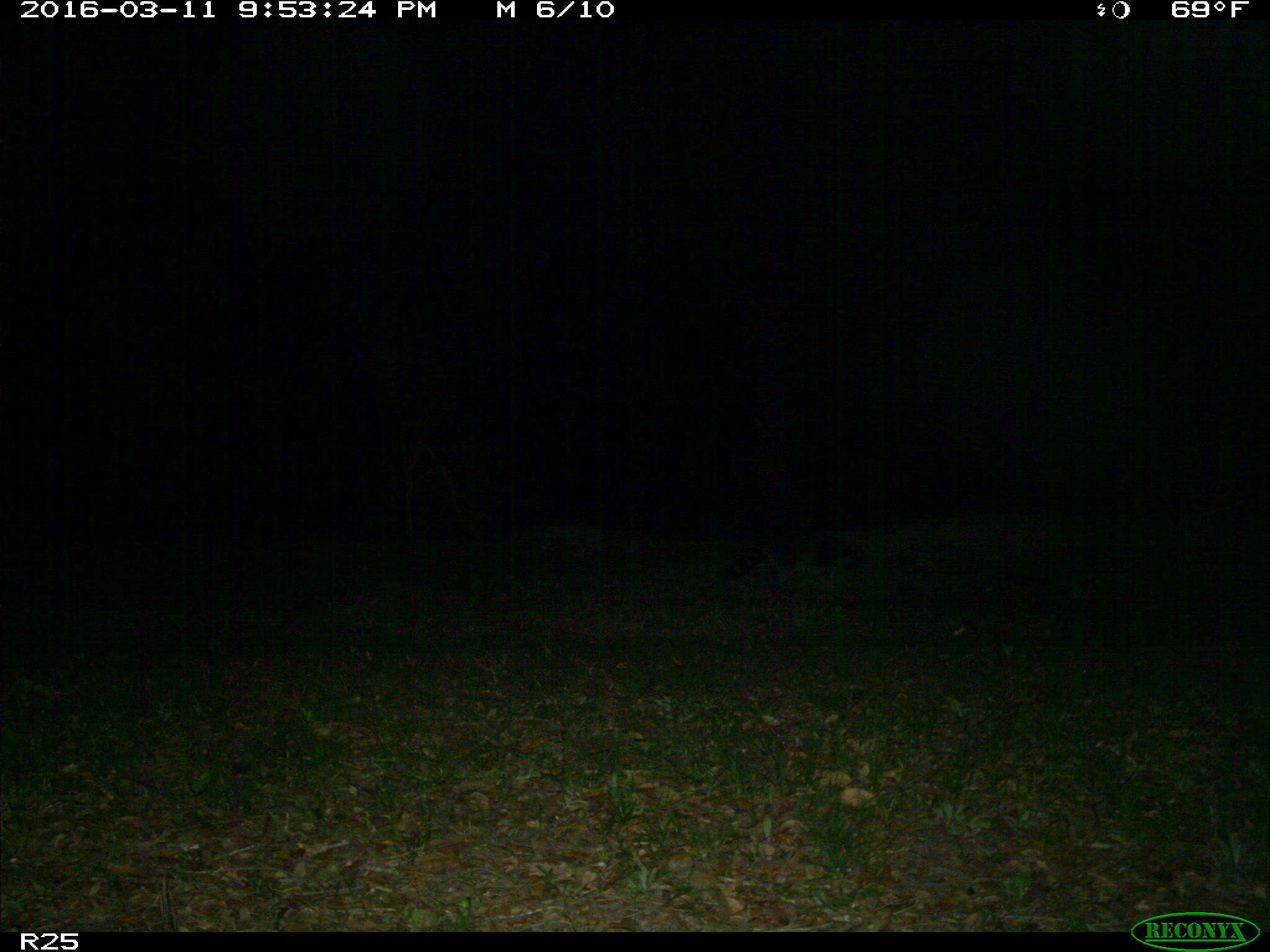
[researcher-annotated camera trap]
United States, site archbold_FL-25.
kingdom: Animalia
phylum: Chordata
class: Mammalia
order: Carnivora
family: Procyonidae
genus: Procyon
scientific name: Procyon lotor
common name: common raccoon